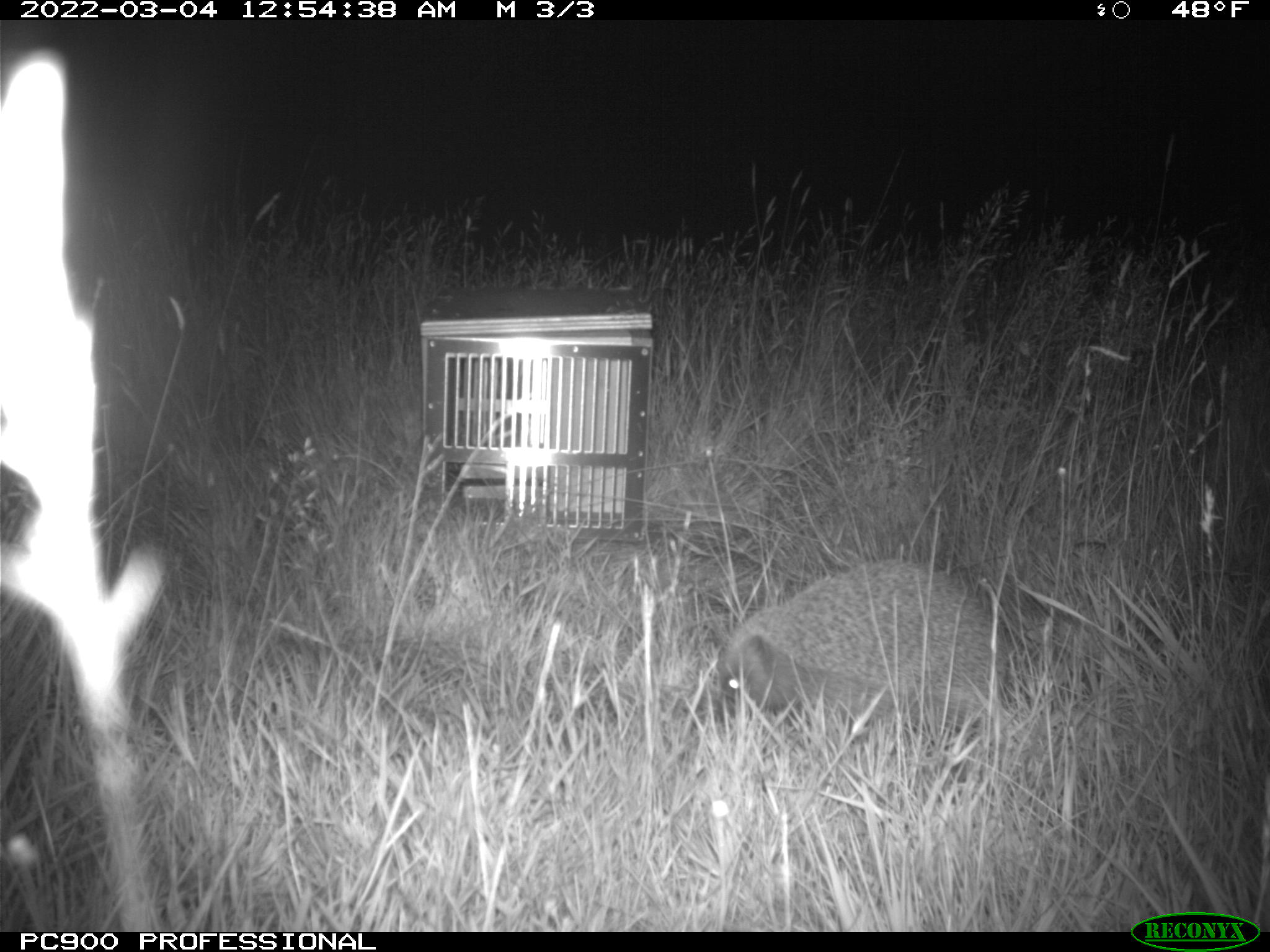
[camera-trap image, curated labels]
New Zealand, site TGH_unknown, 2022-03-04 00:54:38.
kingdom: Animalia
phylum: Chordata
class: Mammalia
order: Eulipotyphla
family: Erinaceidae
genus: Erinaceus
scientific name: Erinaceus europaeus europaeus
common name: european hedgehog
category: hedgehog